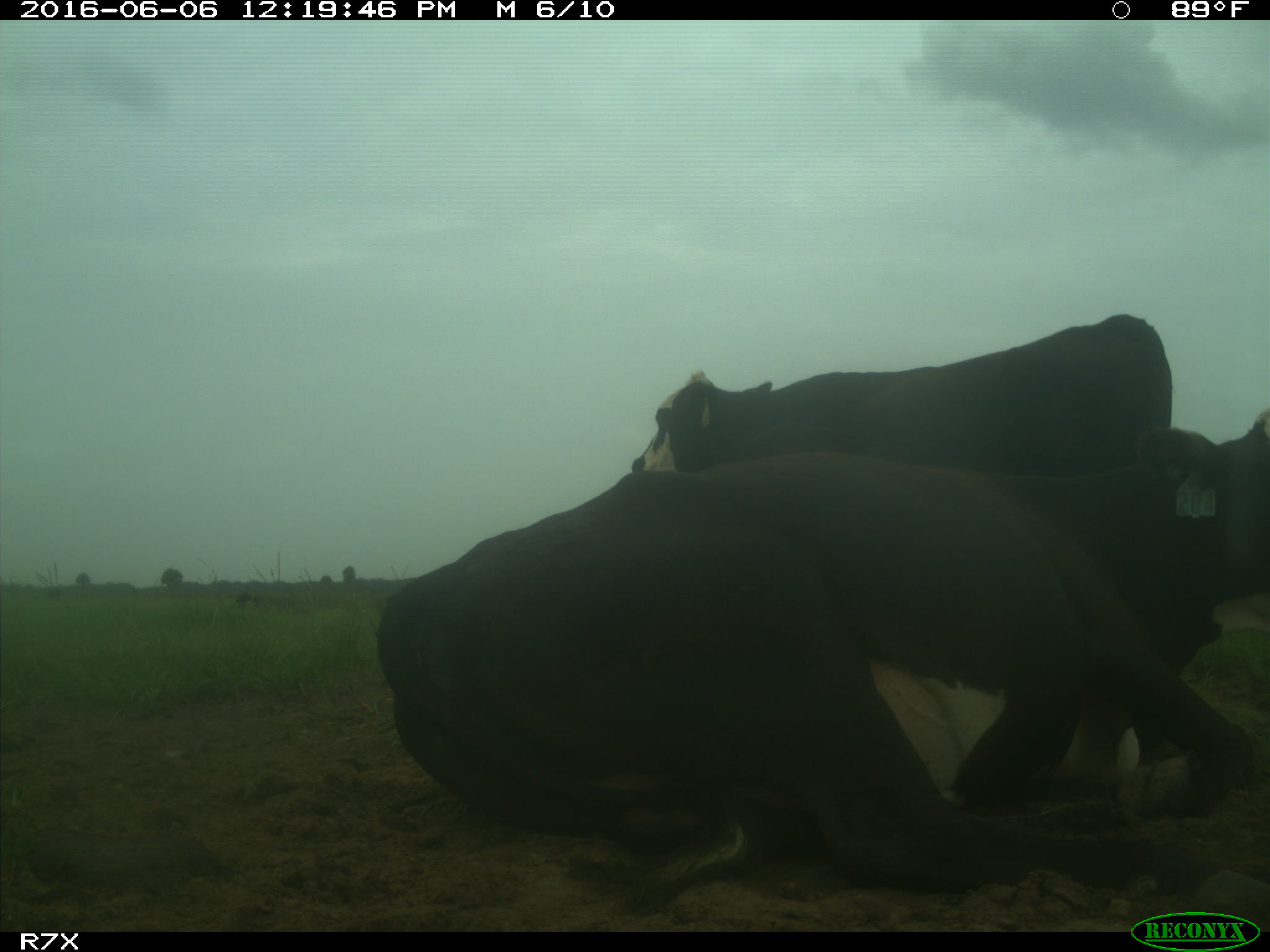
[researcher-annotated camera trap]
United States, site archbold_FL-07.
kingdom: Animalia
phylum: Chordata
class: Mammalia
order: Artiodactyla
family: Bovidae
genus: Bos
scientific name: Bos taurus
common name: domestic cow